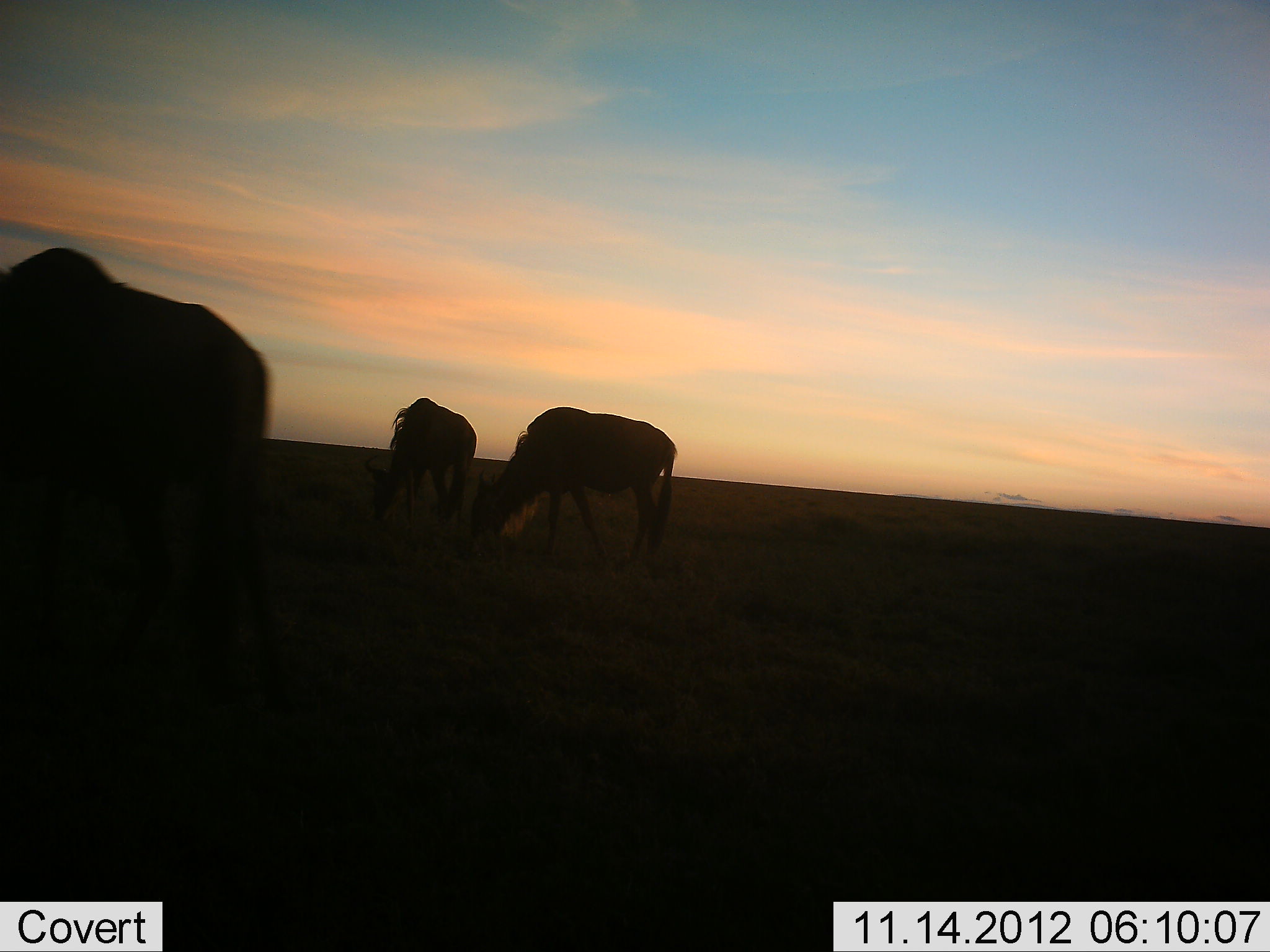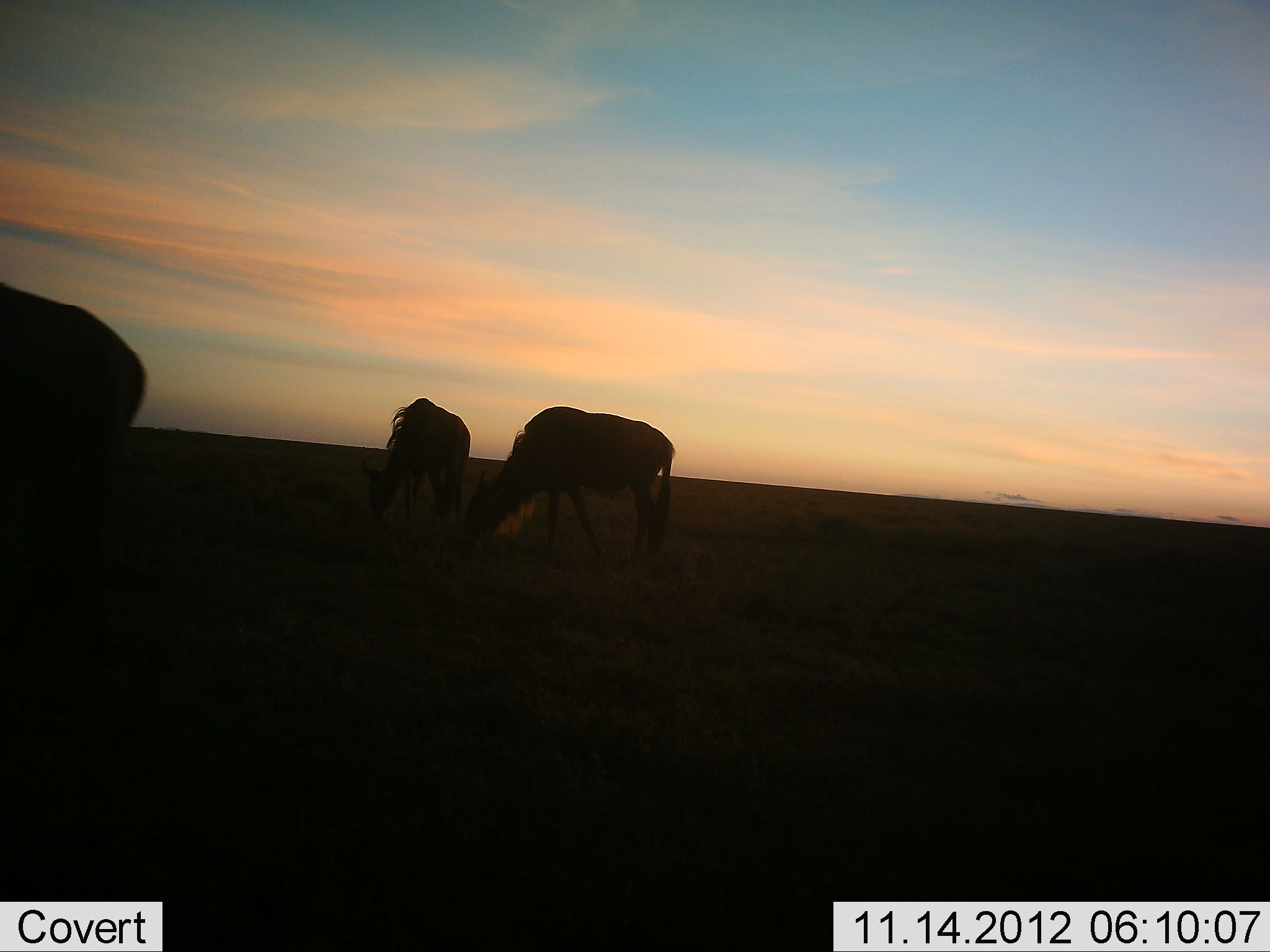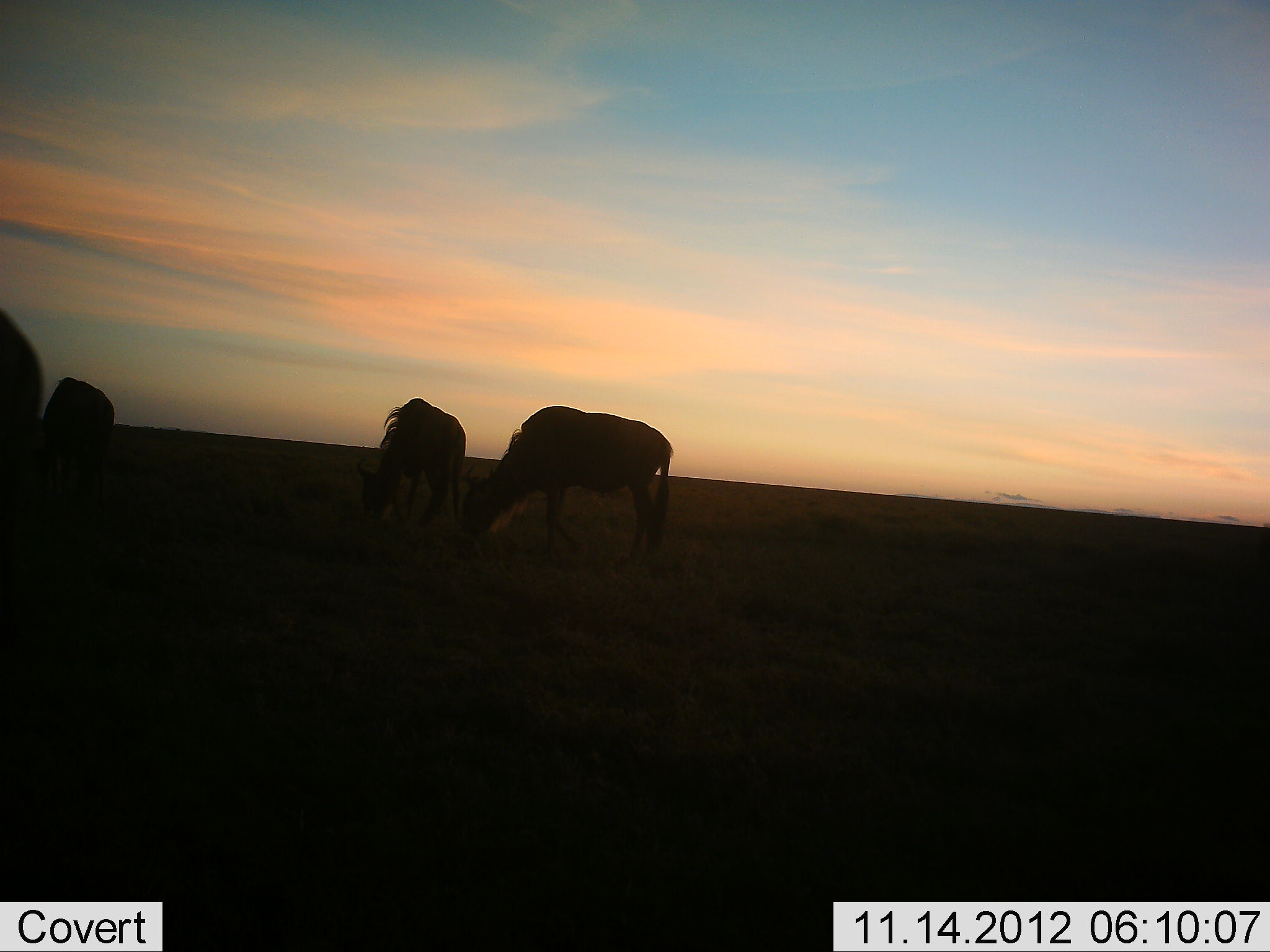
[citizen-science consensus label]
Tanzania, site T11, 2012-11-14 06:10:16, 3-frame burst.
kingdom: Animalia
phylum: Chordata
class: Mammalia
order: Artiodactyla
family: Bovidae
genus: Connochaetes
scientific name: Connochaetes taurinus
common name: blue wildebeest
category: wildebeest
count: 4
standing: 30%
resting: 0%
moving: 50%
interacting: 0%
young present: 0%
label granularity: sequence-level